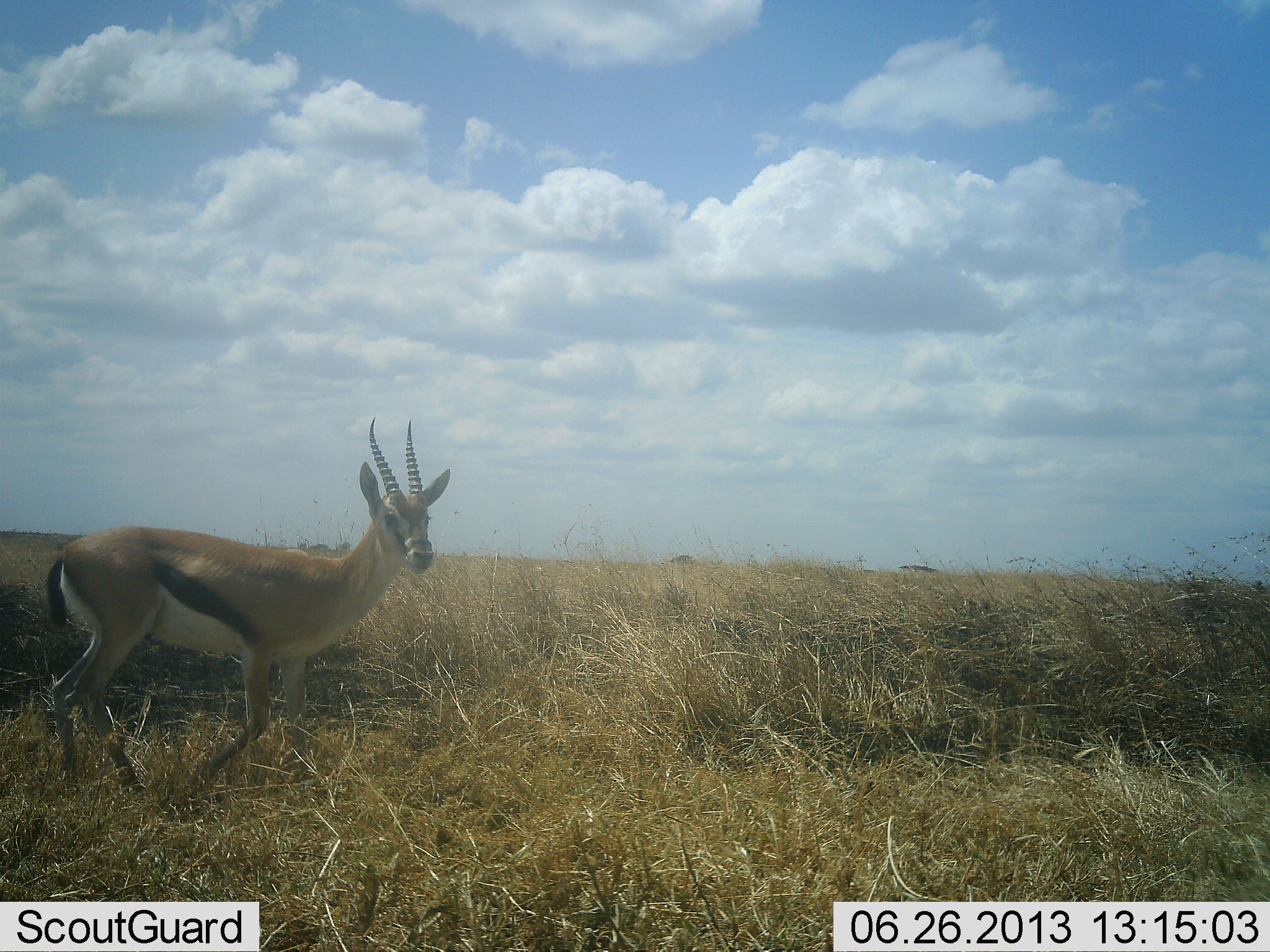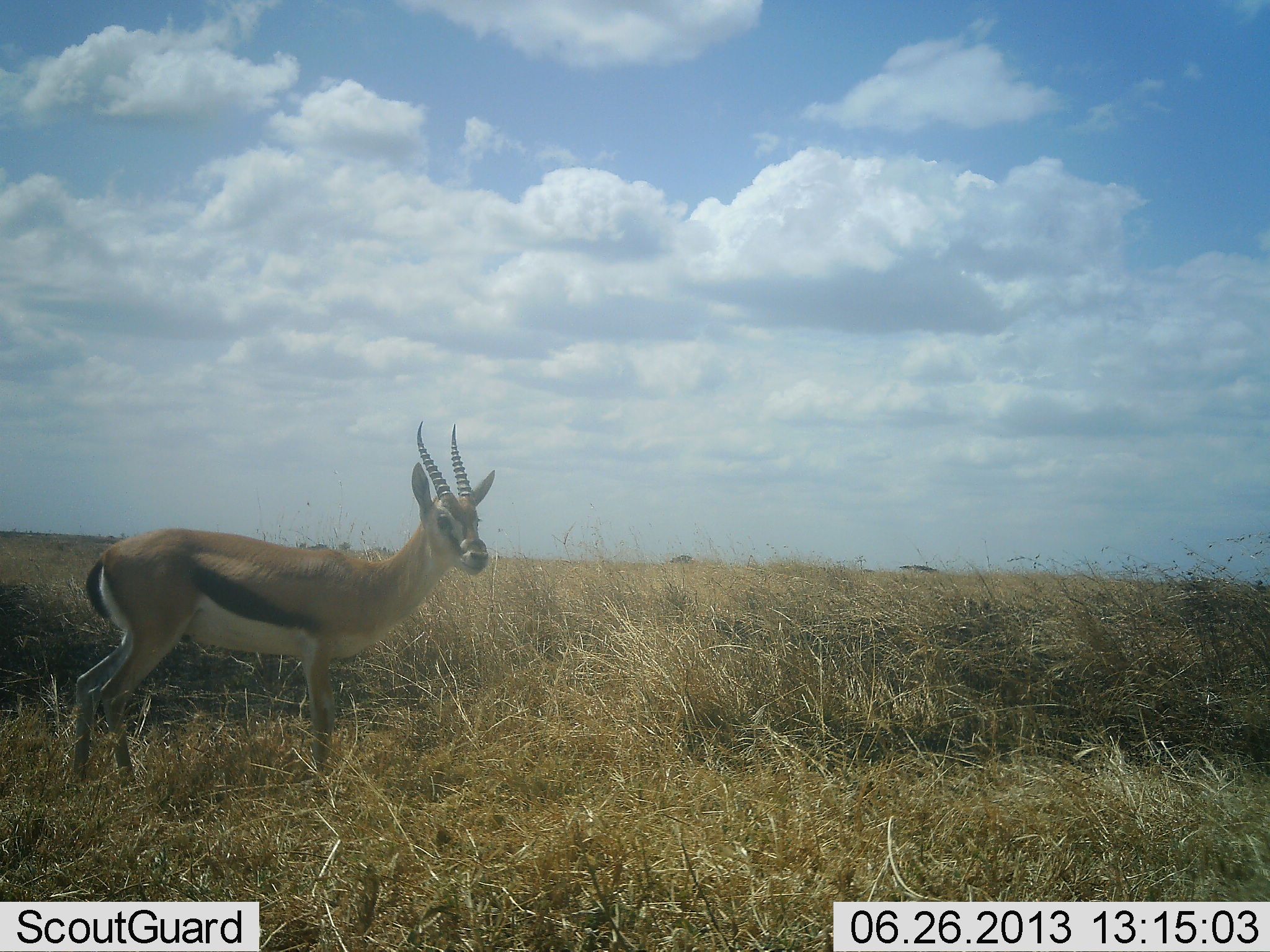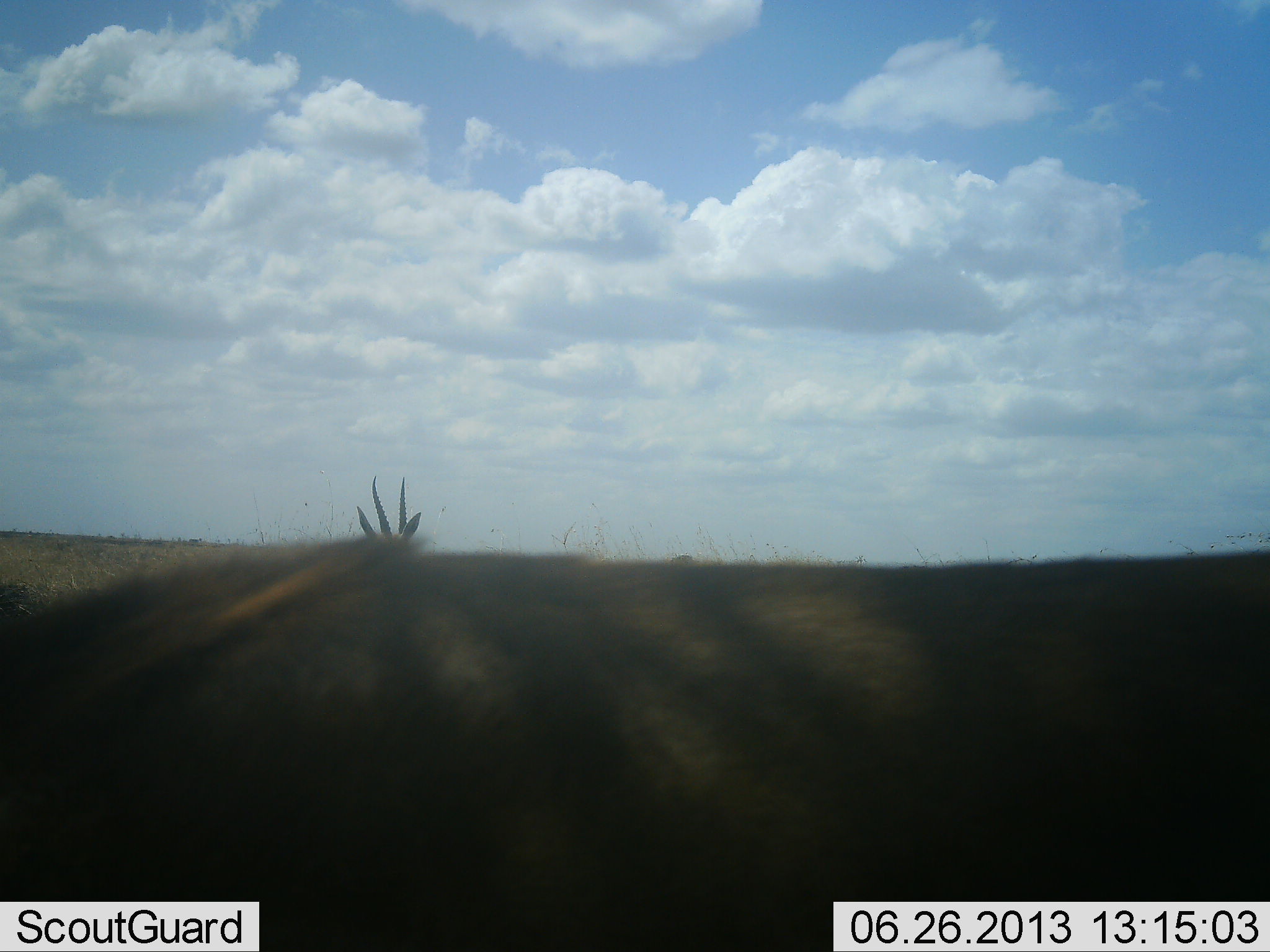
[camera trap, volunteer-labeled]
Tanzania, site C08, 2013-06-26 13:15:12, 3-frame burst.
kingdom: Animalia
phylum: Chordata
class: Mammalia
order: Artiodactyla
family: Bovidae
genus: Eudorcas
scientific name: Eudorcas thomsonii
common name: thomson's gazelle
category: gazellethomsons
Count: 1.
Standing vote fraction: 52%.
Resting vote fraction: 0%.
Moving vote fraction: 57%.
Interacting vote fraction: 0%.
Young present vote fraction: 0%.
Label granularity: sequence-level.